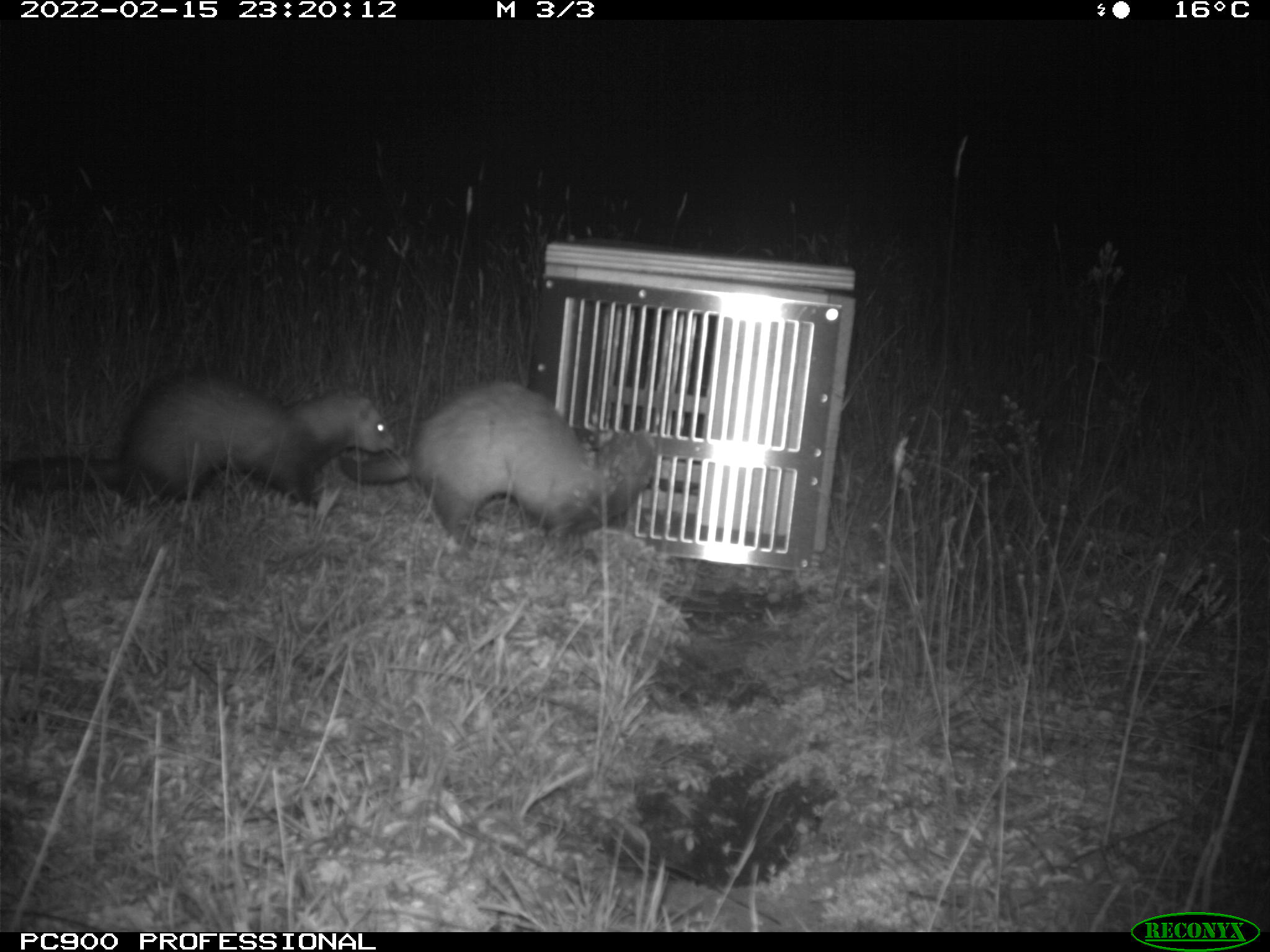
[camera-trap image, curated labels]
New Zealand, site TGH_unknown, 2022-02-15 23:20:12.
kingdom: Animalia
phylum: Chordata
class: Mammalia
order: Carnivora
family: Mustelidae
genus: Mustela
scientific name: Mustela furo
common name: ferret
Ferret (Mustela furo).